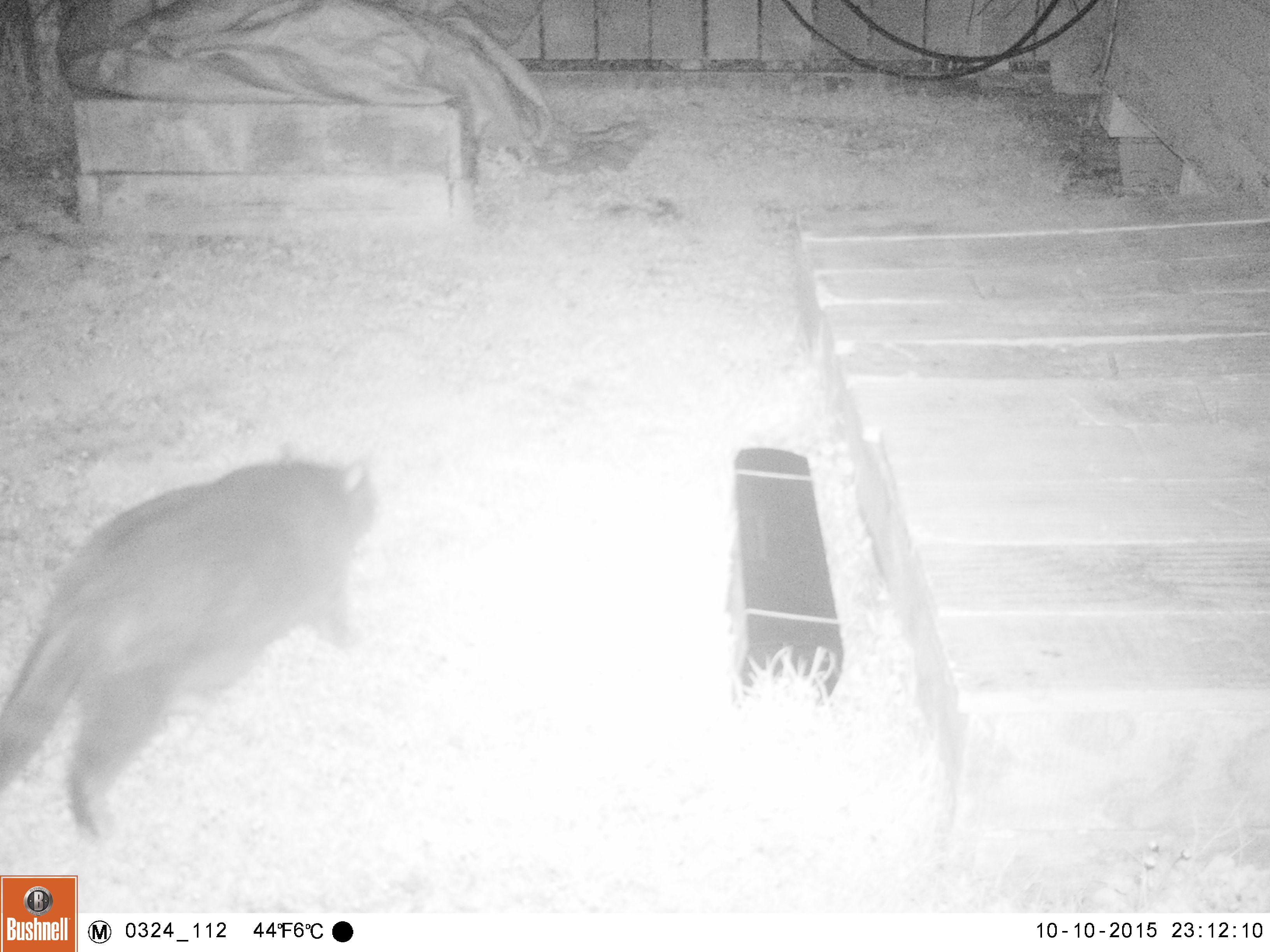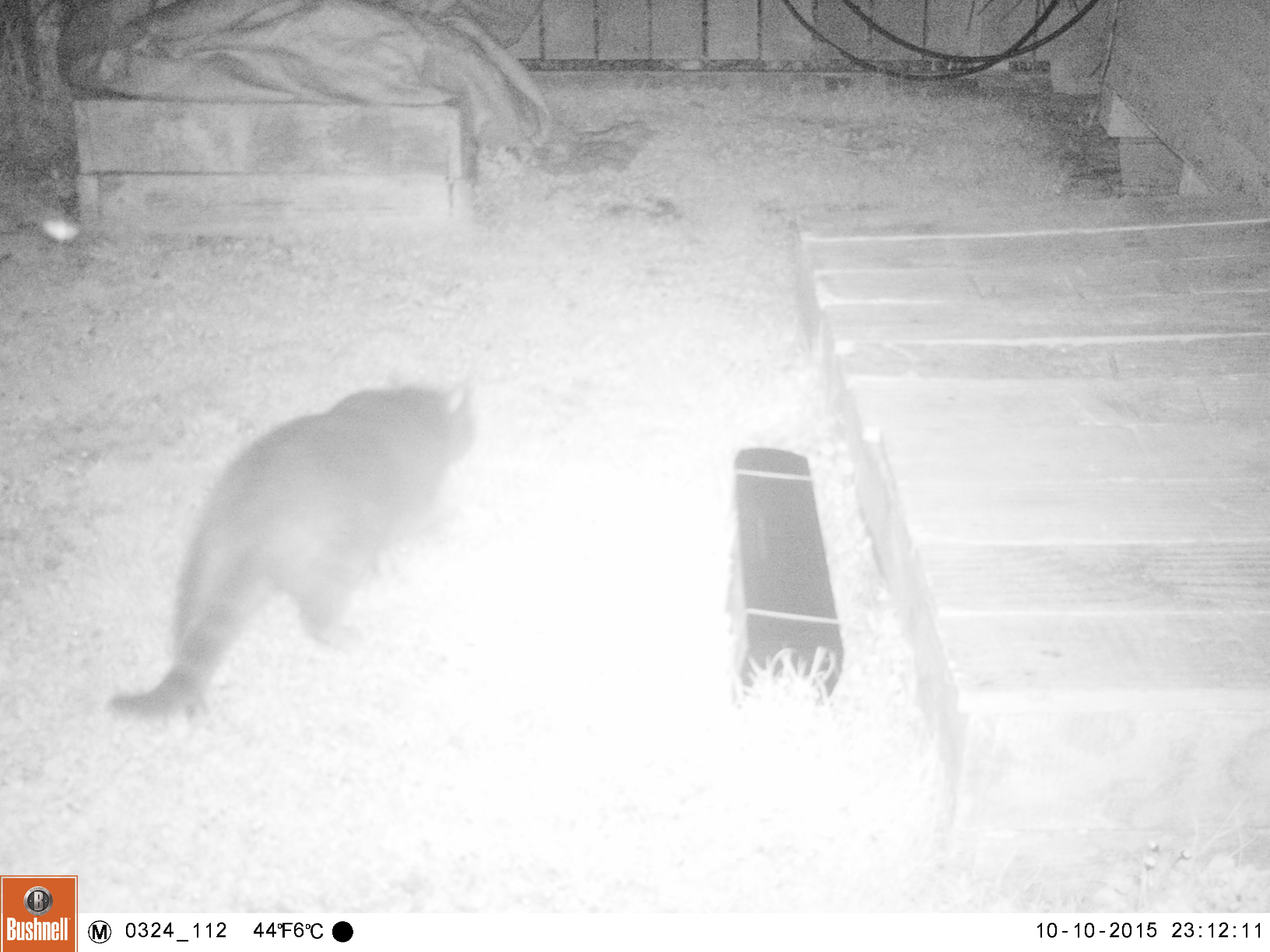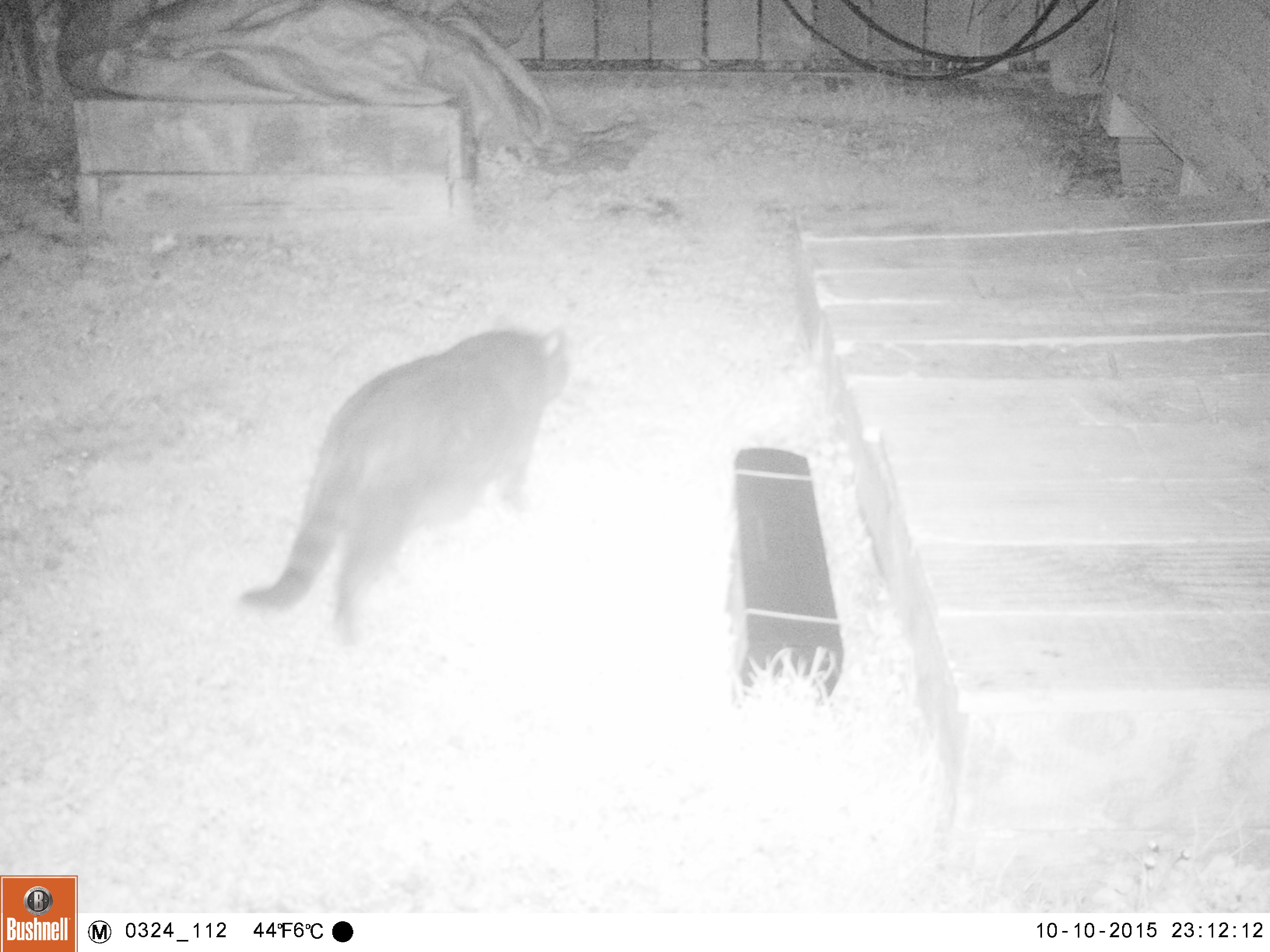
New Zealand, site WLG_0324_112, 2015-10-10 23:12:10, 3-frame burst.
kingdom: Animalia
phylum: Chordata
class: Mammalia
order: Carnivora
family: Felidae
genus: Felis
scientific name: Felis catus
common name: domestic cat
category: cat